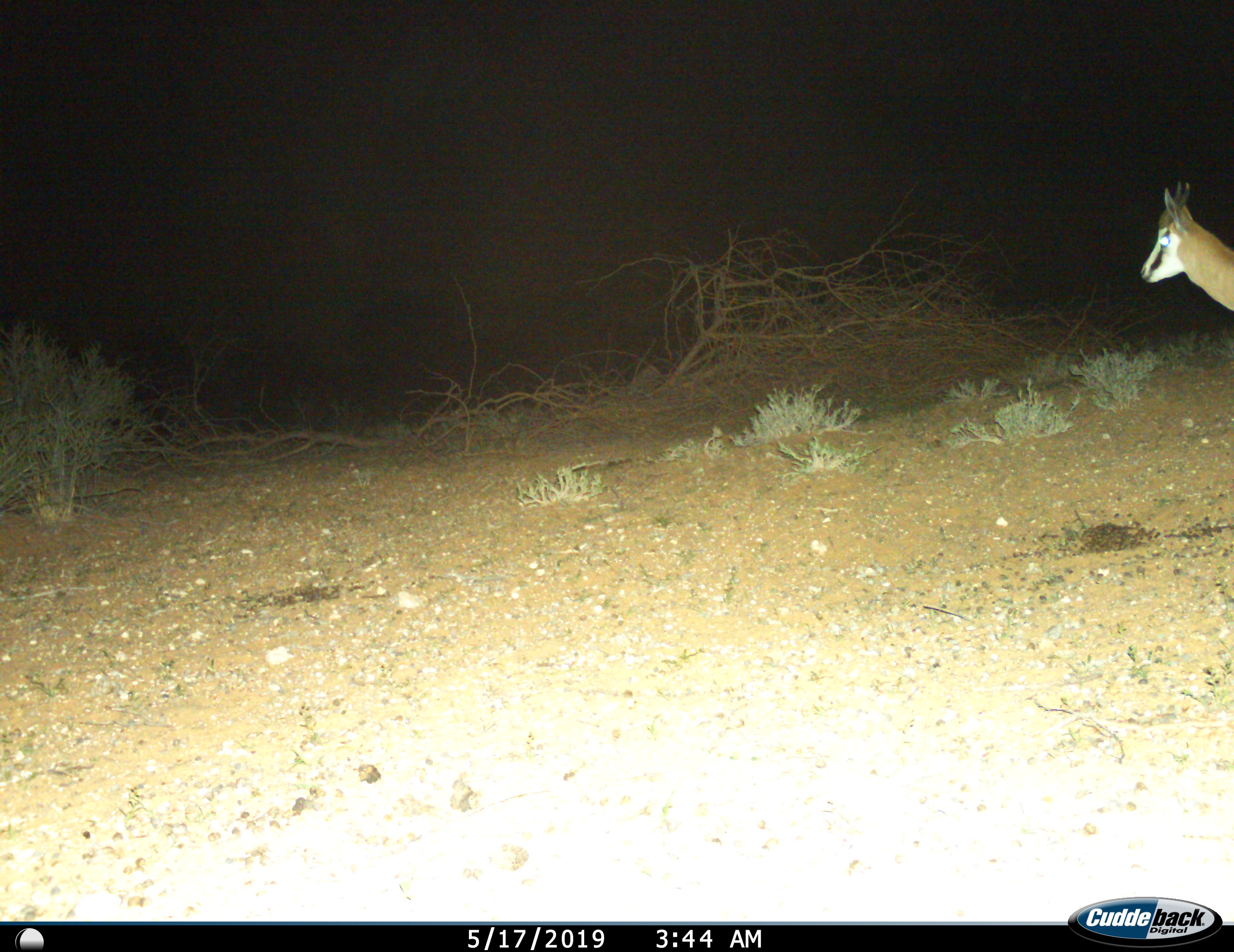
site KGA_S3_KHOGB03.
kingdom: Animalia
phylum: Chordata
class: Mammalia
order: Artiodactyla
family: Bovidae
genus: Antidorcas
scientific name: Antidorcas marsupialis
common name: springbok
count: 1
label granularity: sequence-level